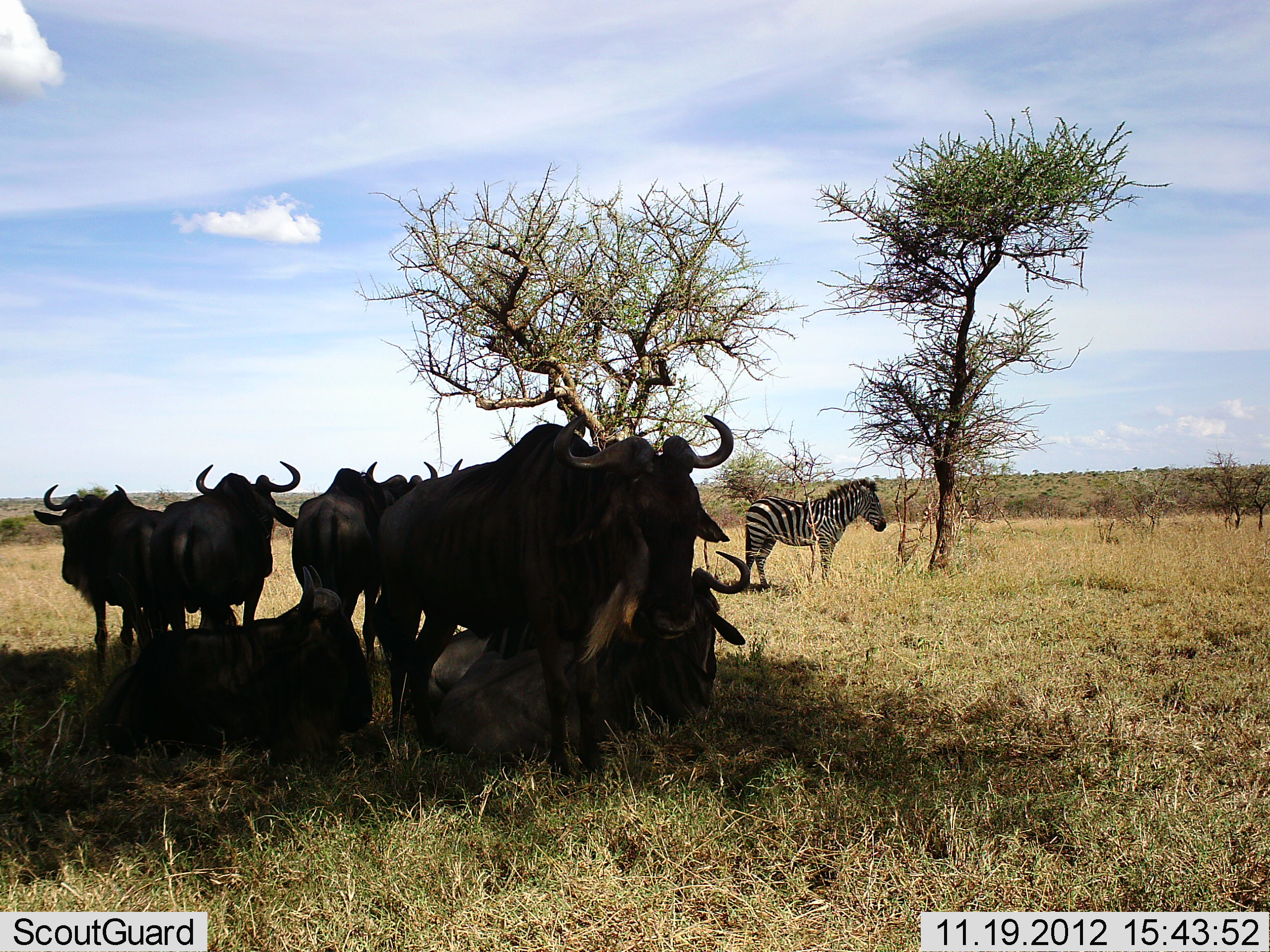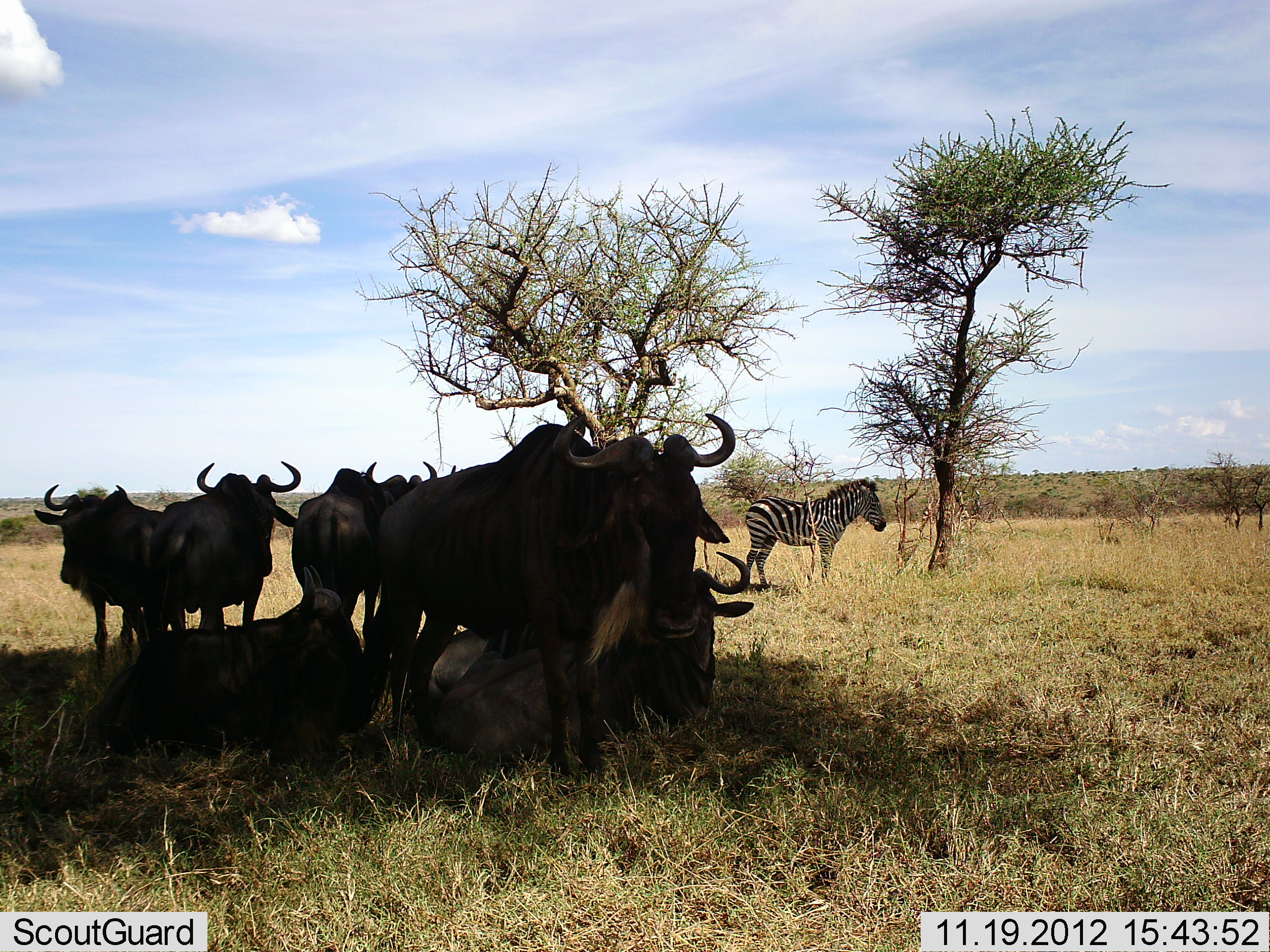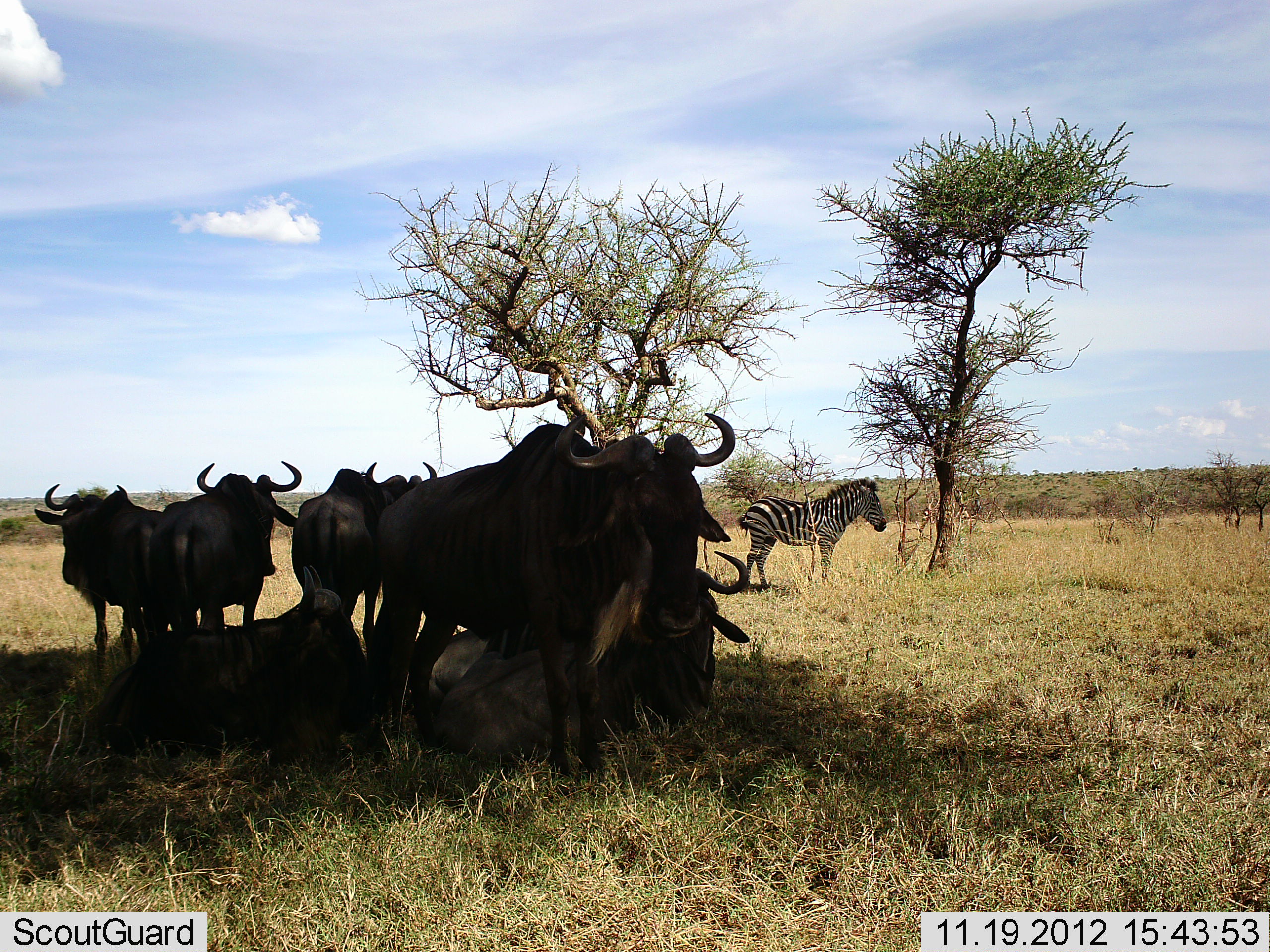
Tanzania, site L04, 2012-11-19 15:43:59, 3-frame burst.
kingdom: Animalia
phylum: Chordata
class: Mammalia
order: Artiodactyla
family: Bovidae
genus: Connochaetes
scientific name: Connochaetes taurinus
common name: blue wildebeest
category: wildebeest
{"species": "wildebeest (blue wildebeest) (Connochaetes taurinus)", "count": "7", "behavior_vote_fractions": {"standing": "73%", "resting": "100%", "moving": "0%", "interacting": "0%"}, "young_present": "0%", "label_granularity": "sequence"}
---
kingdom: Animalia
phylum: Chordata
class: Mammalia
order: Perissodactyla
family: Equidae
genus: Equus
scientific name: Equus quagga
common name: plains zebra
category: zebra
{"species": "zebra (plains zebra) (Equus quagga)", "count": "1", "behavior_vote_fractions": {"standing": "100%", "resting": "0%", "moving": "0%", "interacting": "0%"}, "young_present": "0%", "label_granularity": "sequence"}